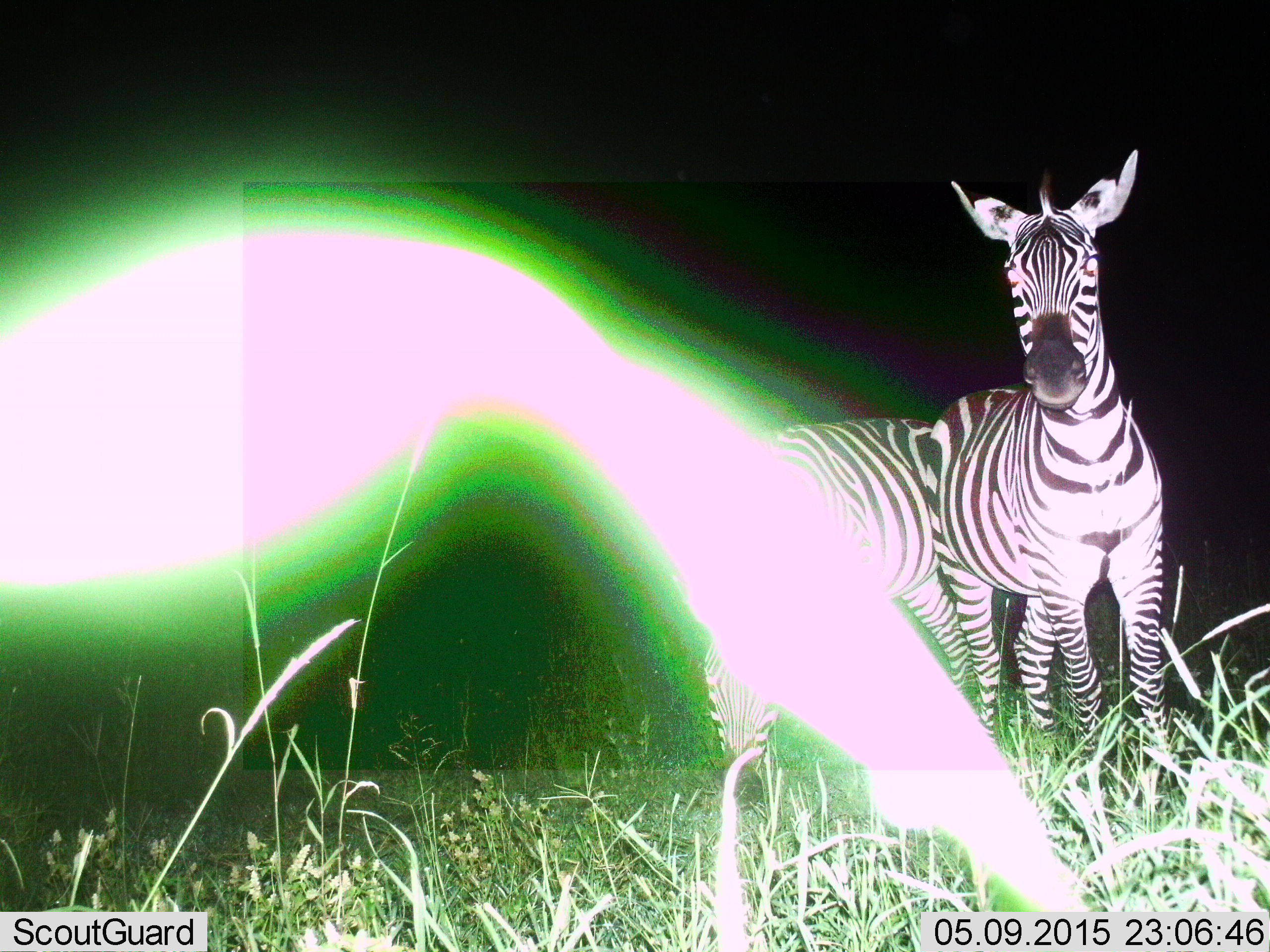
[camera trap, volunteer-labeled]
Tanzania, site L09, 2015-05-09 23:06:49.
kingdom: Animalia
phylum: Chordata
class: Mammalia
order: Perissodactyla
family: Equidae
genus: Equus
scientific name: Equus quagga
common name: plains zebra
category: zebra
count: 2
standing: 80%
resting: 0%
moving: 10%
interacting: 20%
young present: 0%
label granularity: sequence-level